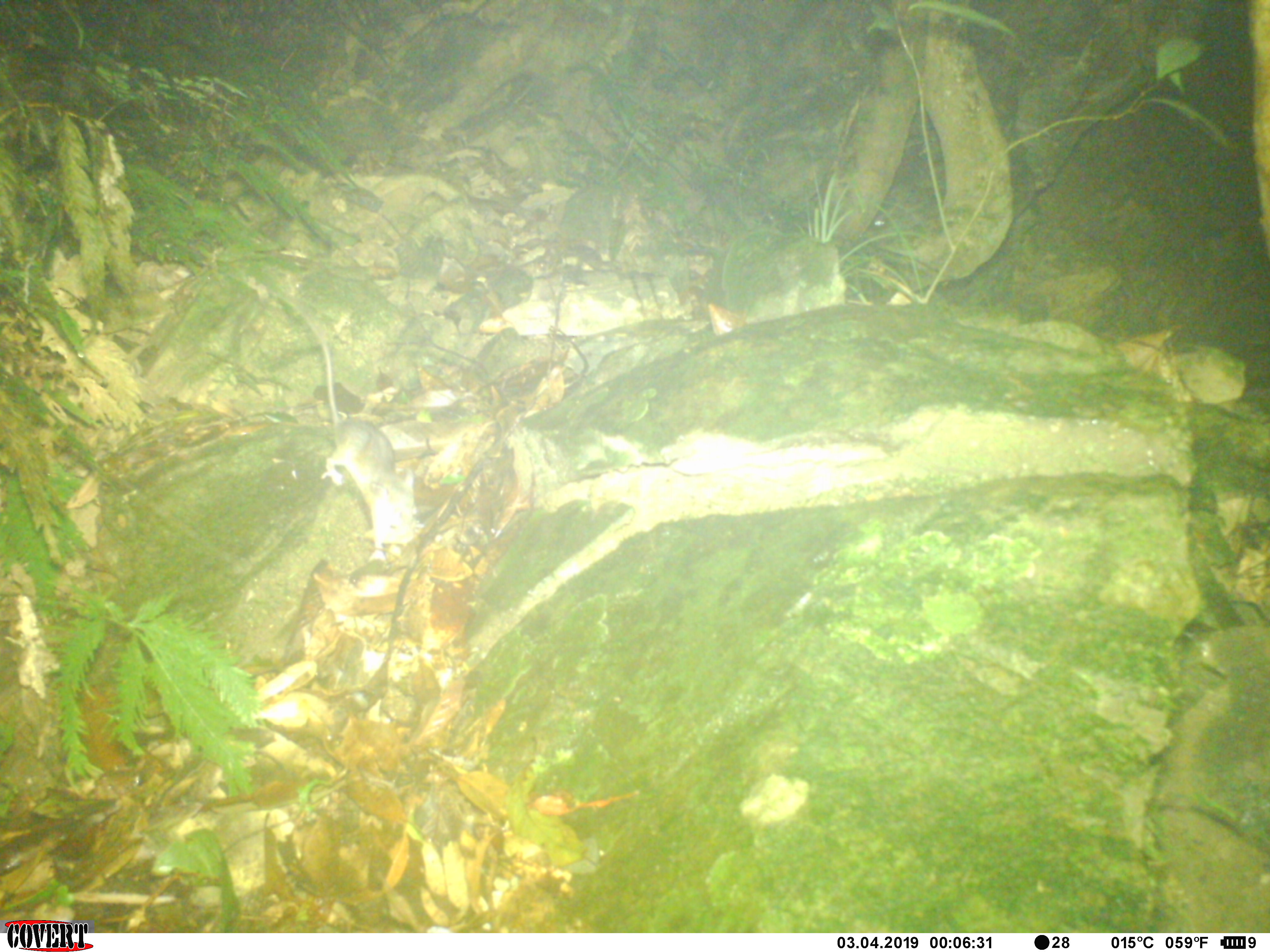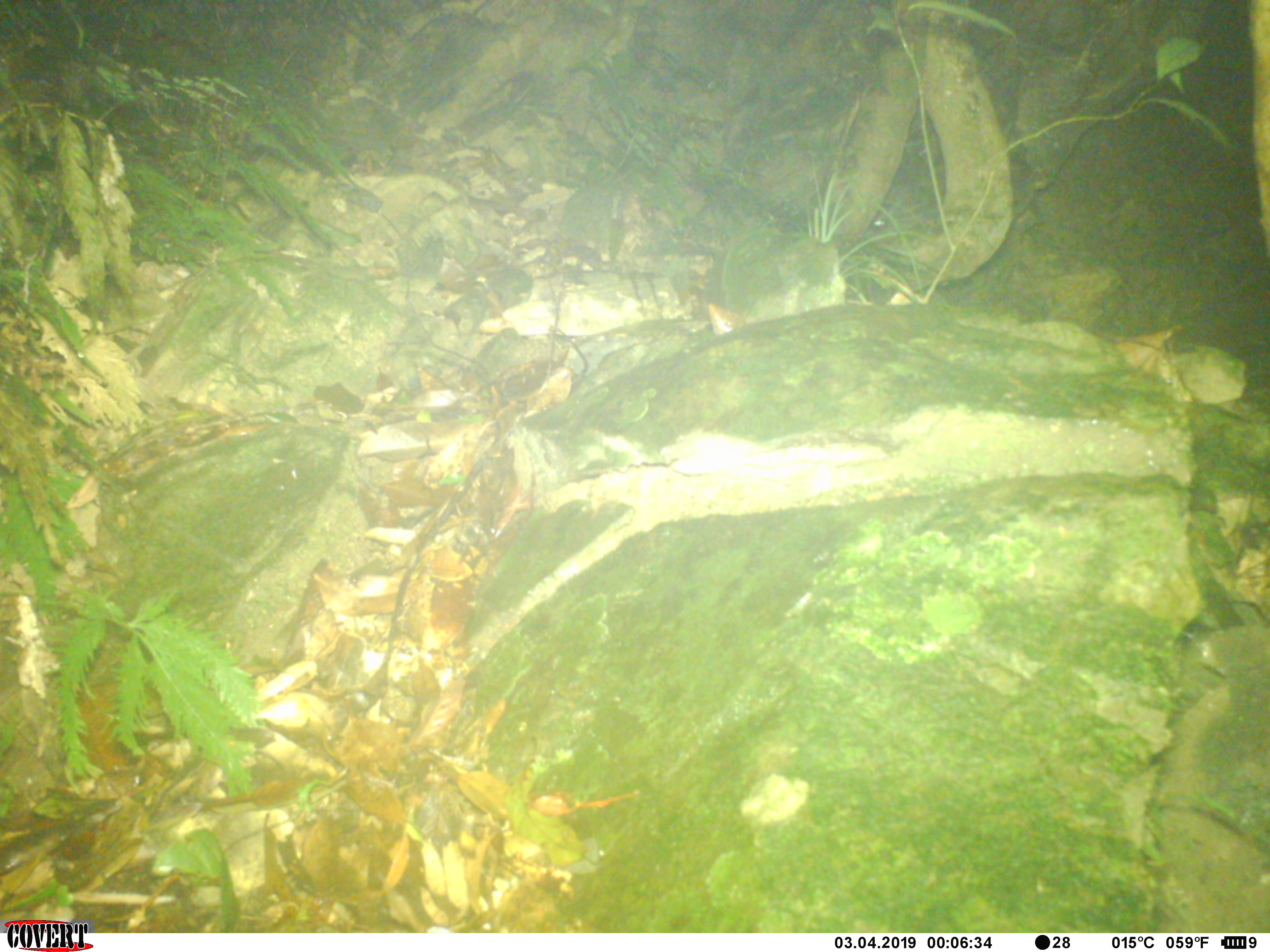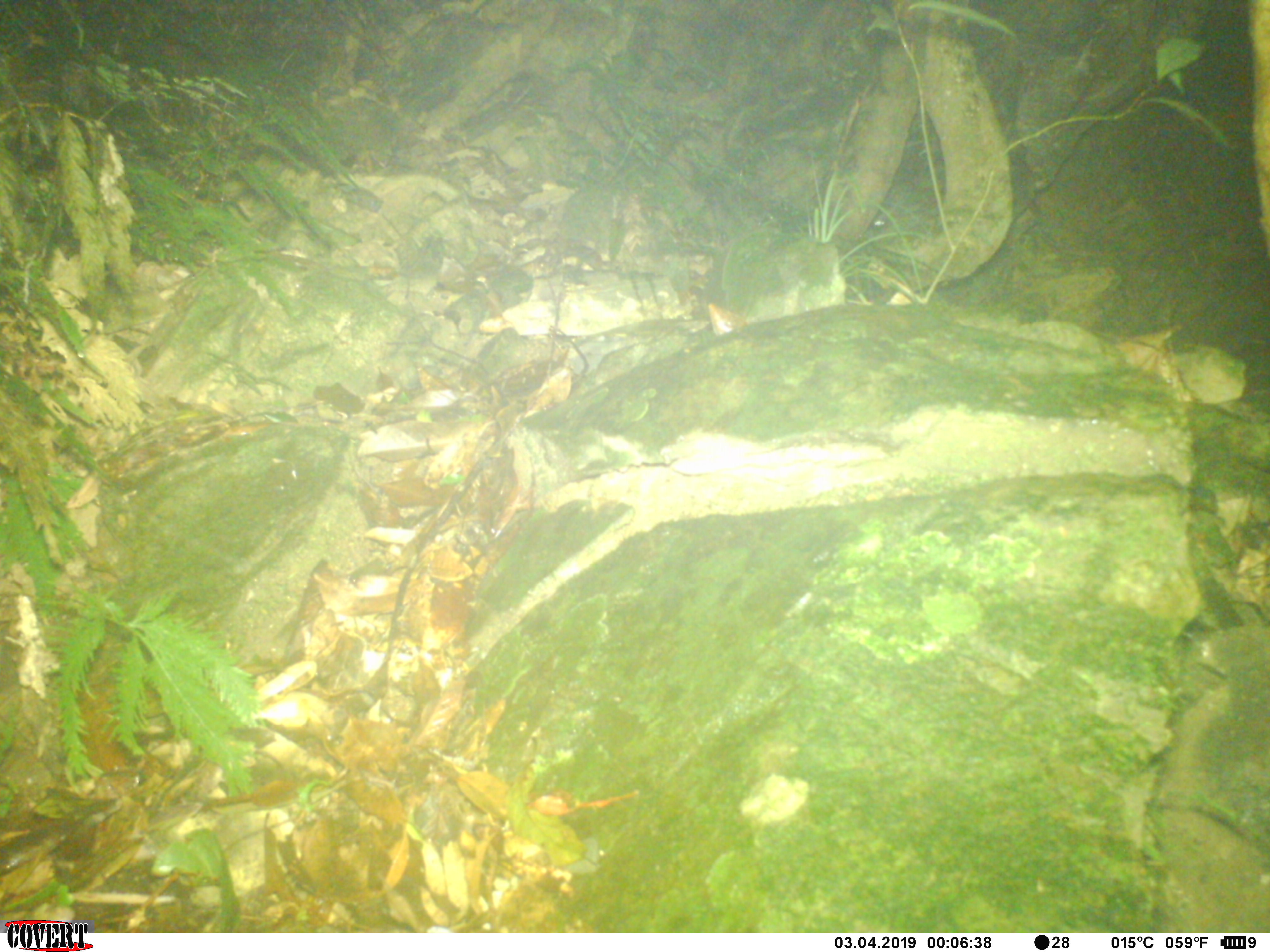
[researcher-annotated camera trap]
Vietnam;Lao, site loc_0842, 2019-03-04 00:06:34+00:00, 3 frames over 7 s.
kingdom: Animalia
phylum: Chordata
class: Mammalia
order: Rodentia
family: Muridae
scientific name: Muridae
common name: old-world mice and rats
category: unidentified murid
Unidentified murid (old-world mice and rats) (Muridae). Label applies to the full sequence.